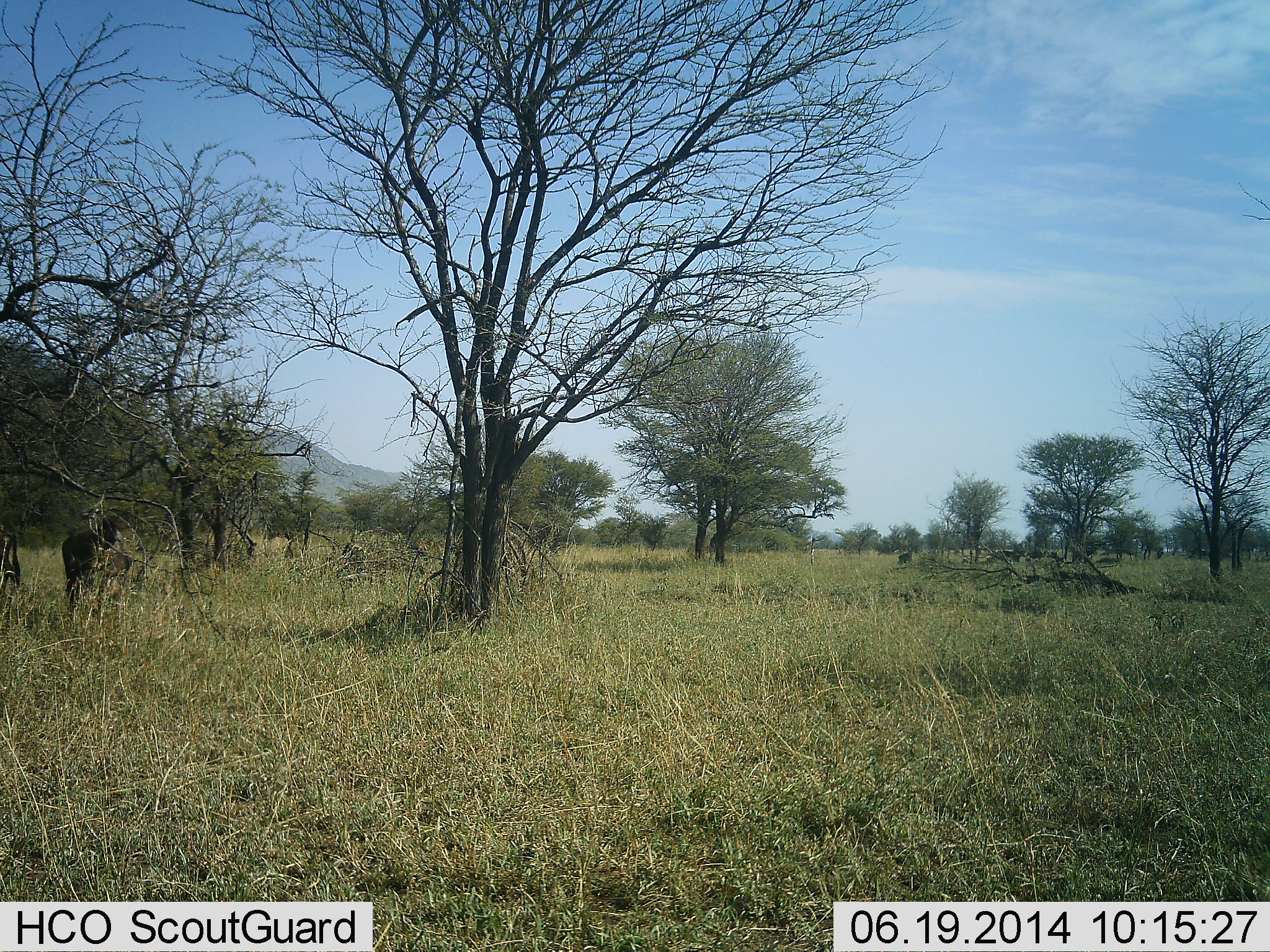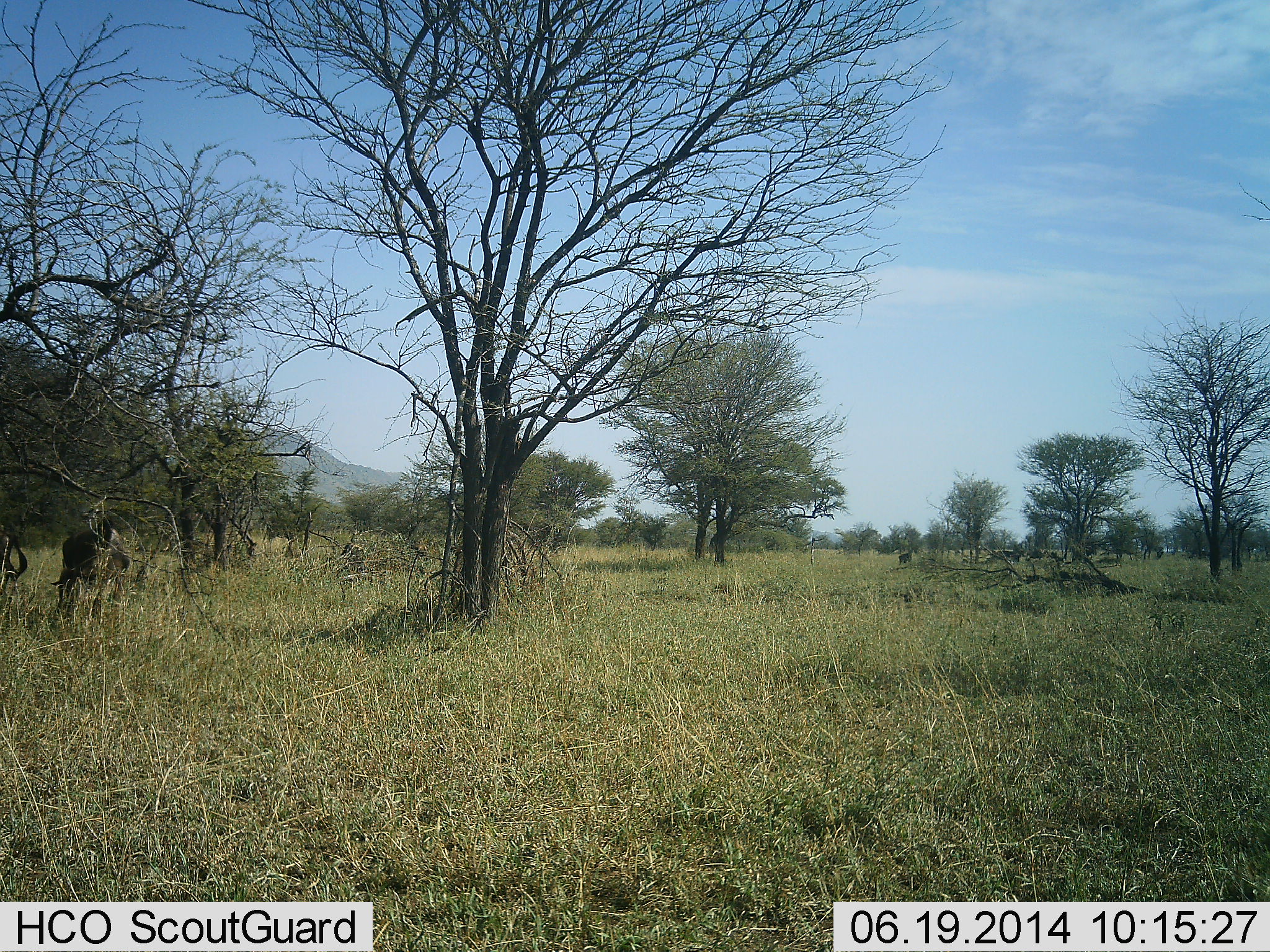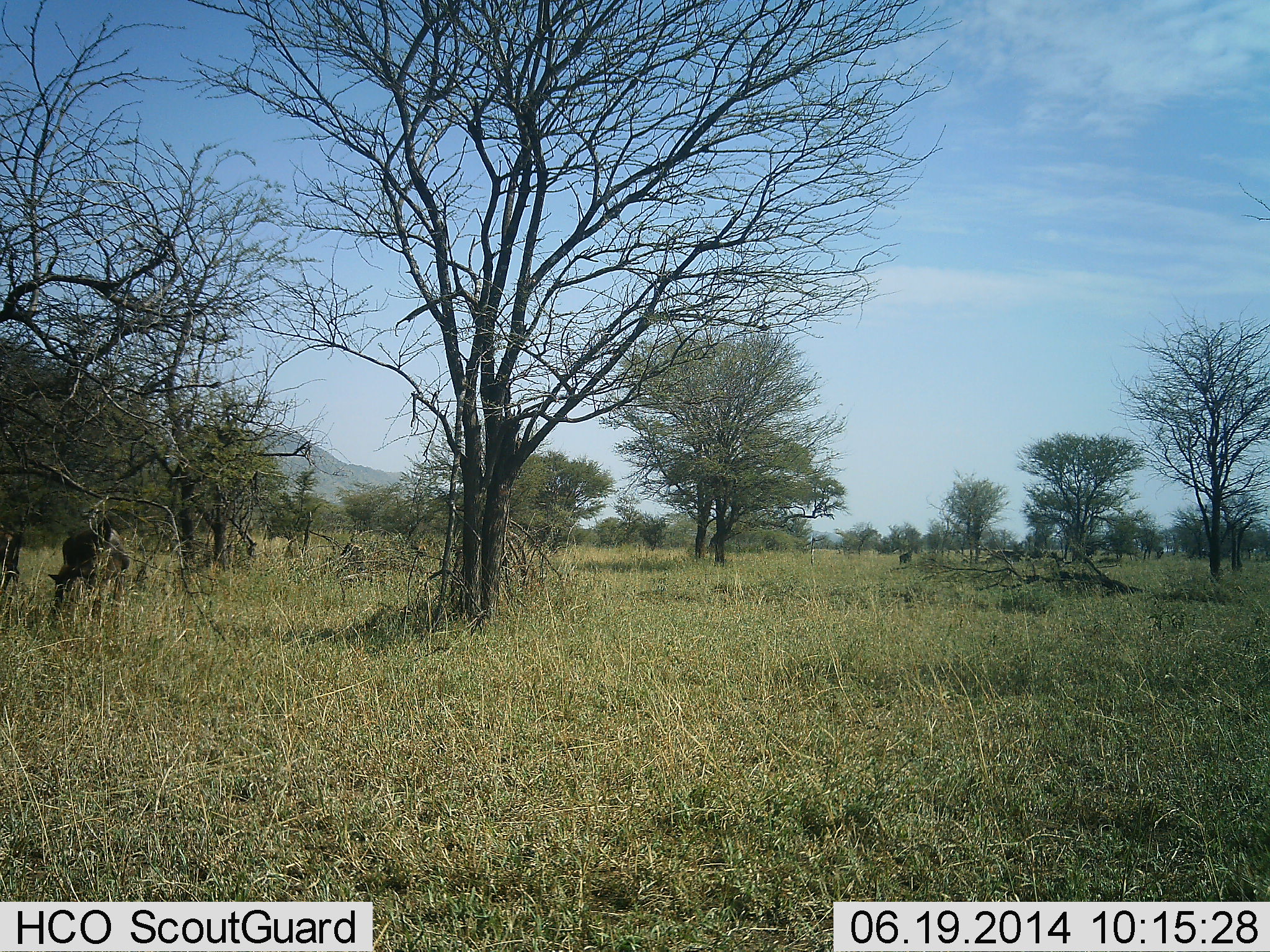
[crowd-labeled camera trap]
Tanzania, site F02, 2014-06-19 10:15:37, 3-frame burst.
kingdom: Animalia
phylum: Chordata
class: Mammalia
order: Artiodactyla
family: Bovidae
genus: Connochaetes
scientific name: Connochaetes taurinus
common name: blue wildebeest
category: wildebeest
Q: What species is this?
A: Wildebeest (blue wildebeest) (Connochaetes taurinus).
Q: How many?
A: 2.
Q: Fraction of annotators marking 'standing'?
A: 50%.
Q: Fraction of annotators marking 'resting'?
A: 10%.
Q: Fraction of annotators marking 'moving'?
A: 0%.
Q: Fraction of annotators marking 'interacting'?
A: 0%.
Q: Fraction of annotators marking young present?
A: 0%.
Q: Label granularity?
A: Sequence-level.